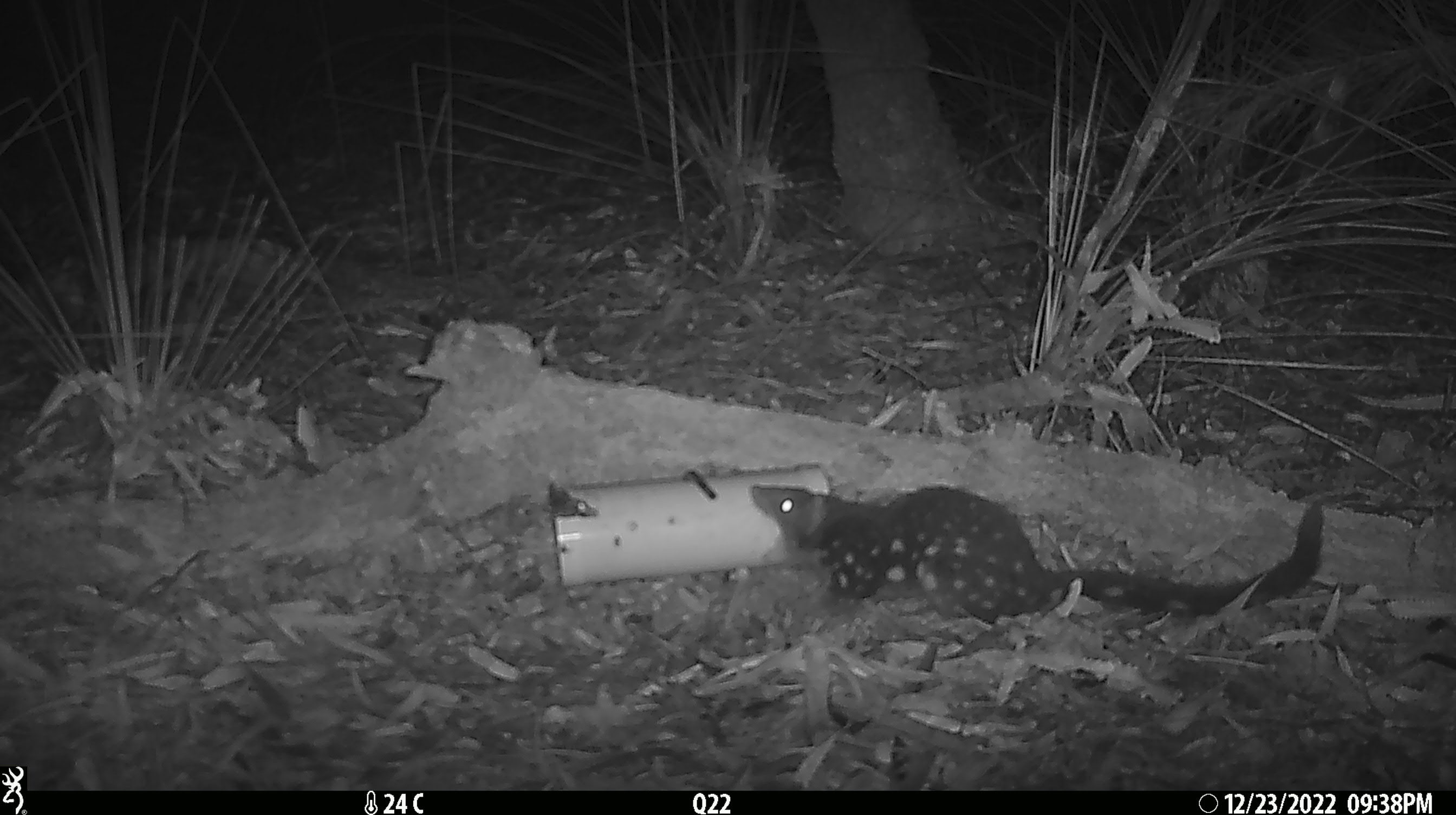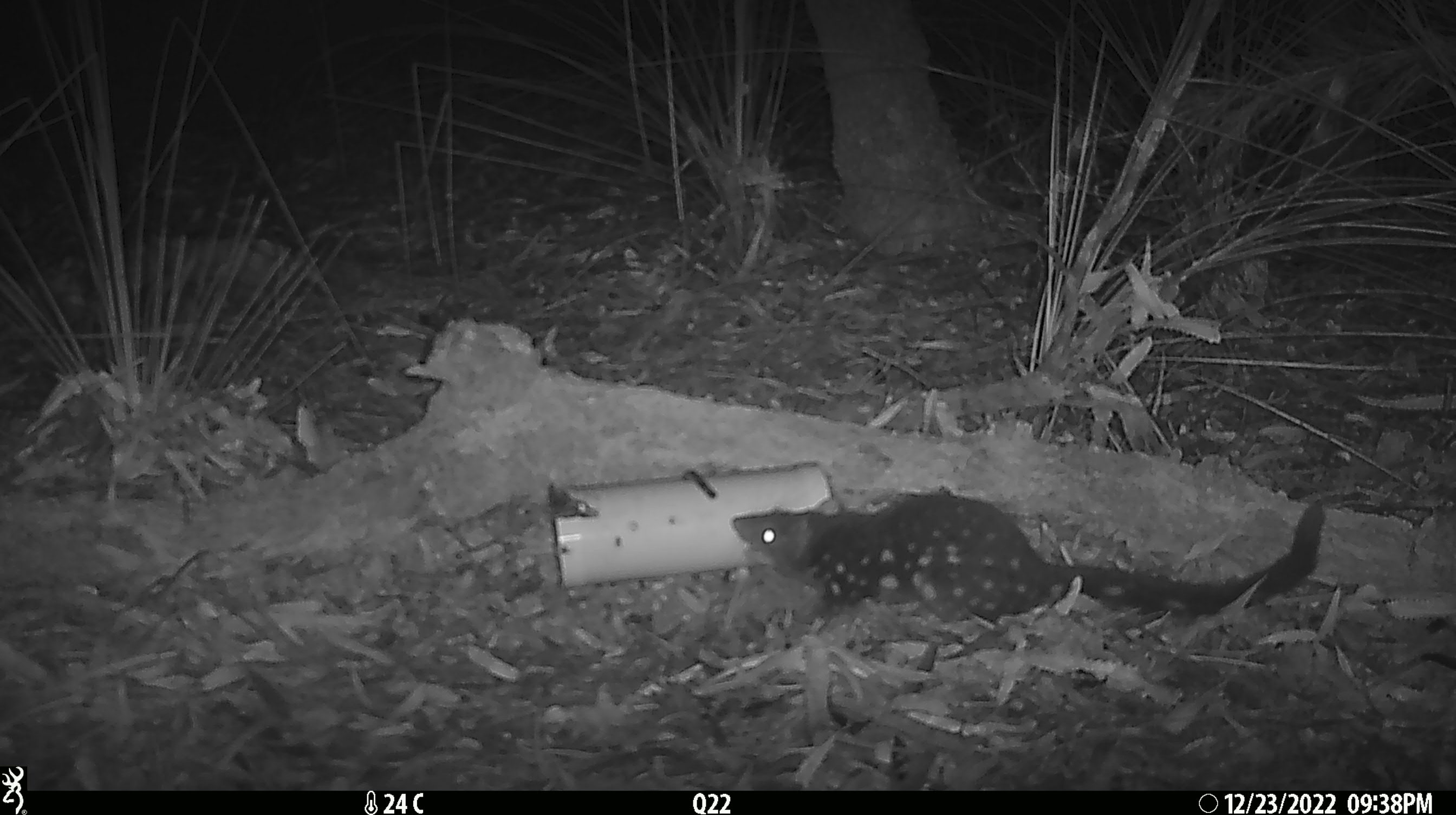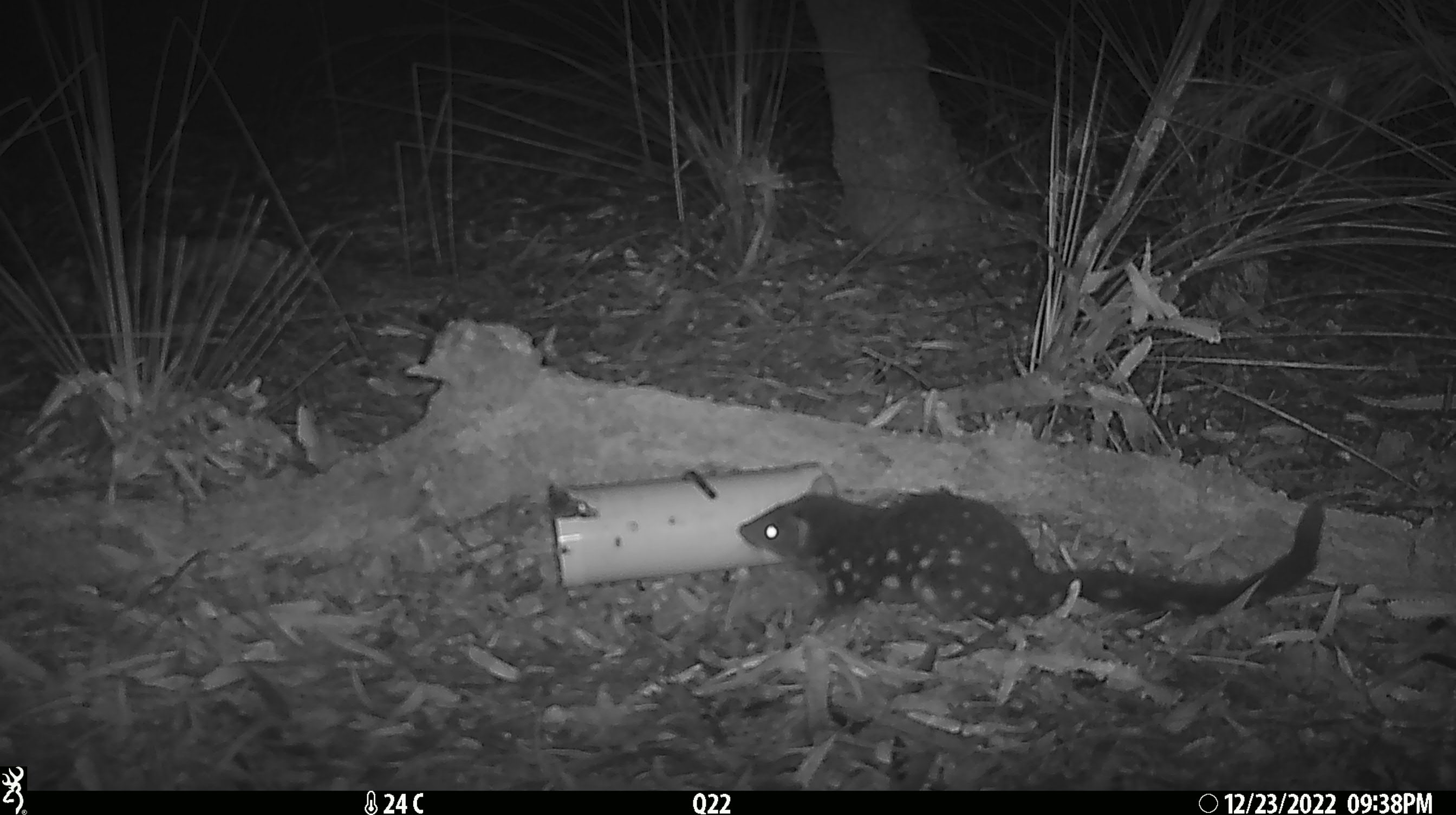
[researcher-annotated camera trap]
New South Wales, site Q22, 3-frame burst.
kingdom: Animalia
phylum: Chordata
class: Mammalia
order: Dasyuromorphia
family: Dasyuridae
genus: Dasyurus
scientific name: Dasyurus maculatus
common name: spotted-tailed quoll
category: quoll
Quoll (spotted-tailed quoll) (Dasyurus maculatus).